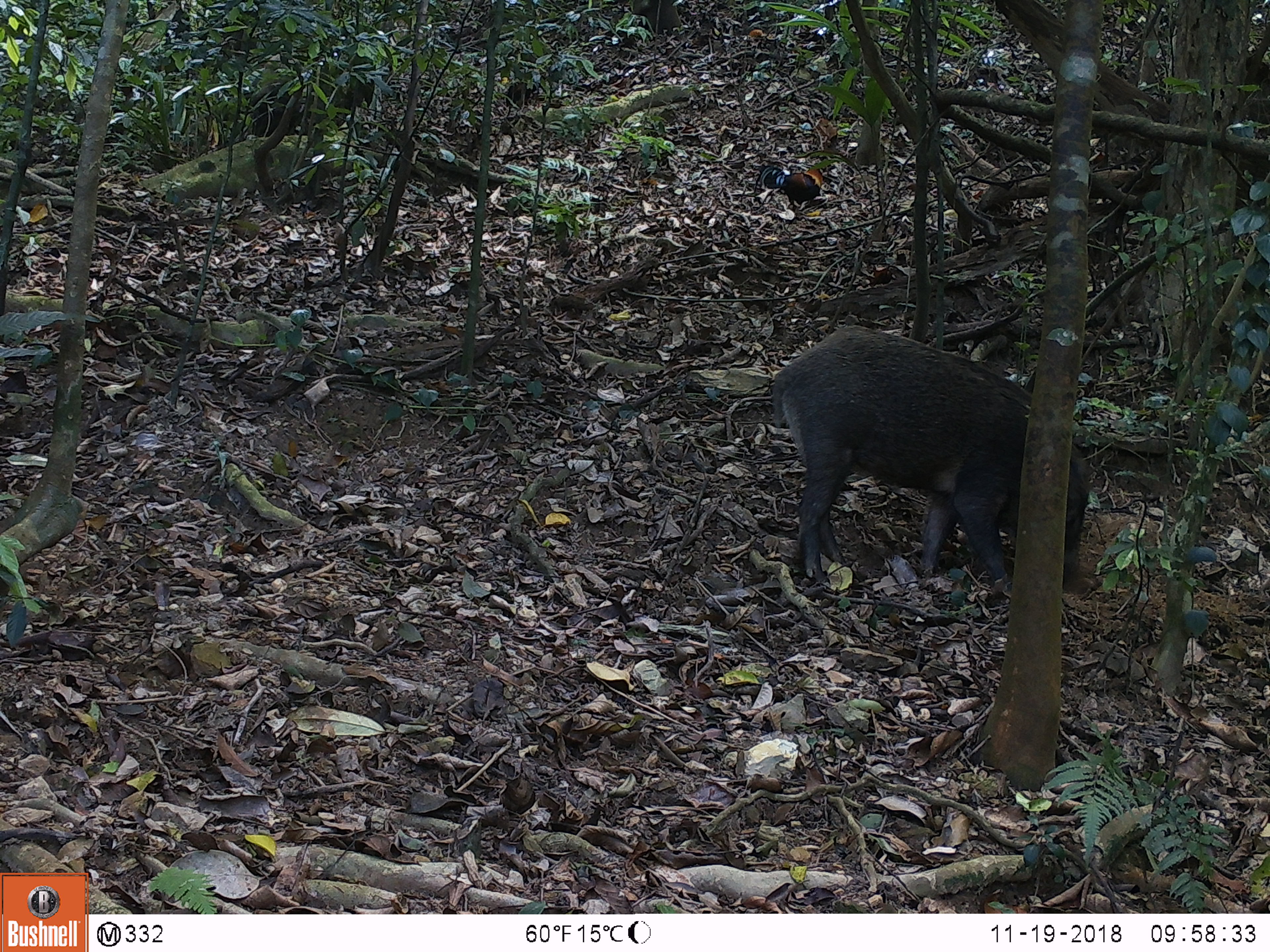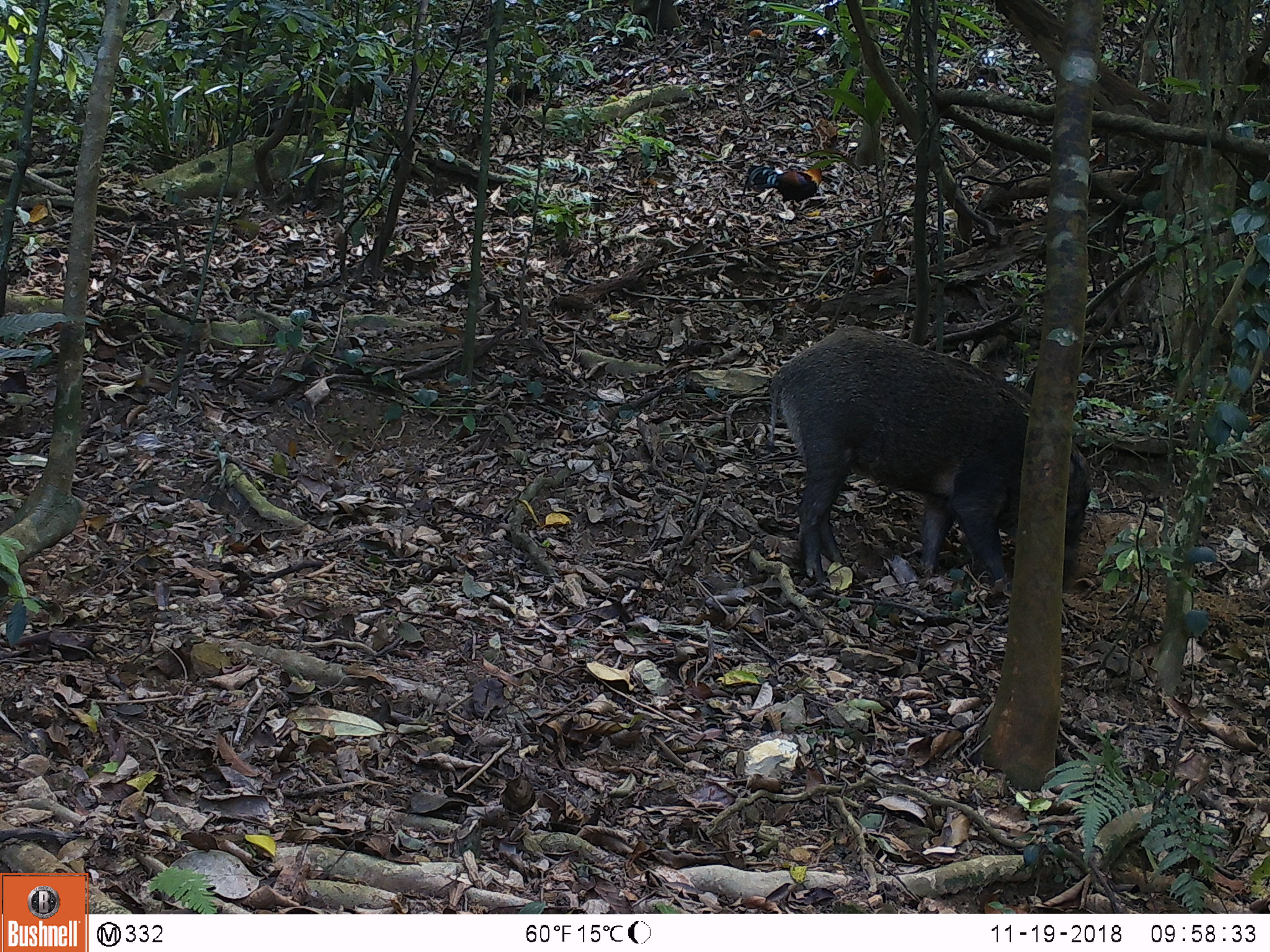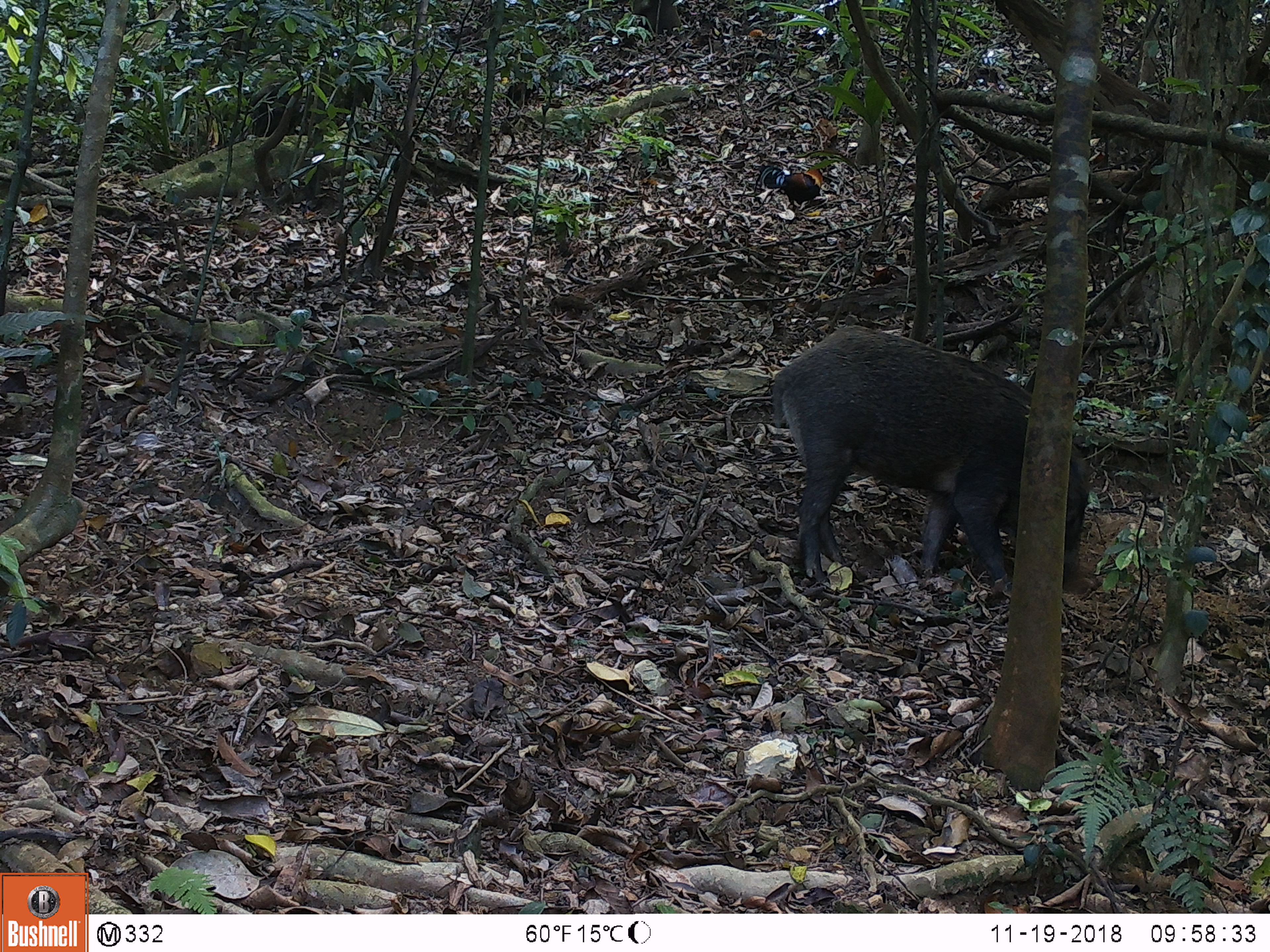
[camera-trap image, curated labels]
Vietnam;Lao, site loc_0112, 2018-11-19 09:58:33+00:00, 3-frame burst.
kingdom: Animalia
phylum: Chordata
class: Aves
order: Galliformes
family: Phasianidae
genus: Gallus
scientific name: Gallus gallus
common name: red junglefowl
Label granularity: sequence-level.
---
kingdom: Animalia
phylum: Chordata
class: Mammalia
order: Artiodactyla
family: Suidae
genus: Sus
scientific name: Sus scrofa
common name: eurasian wild pig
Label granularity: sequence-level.